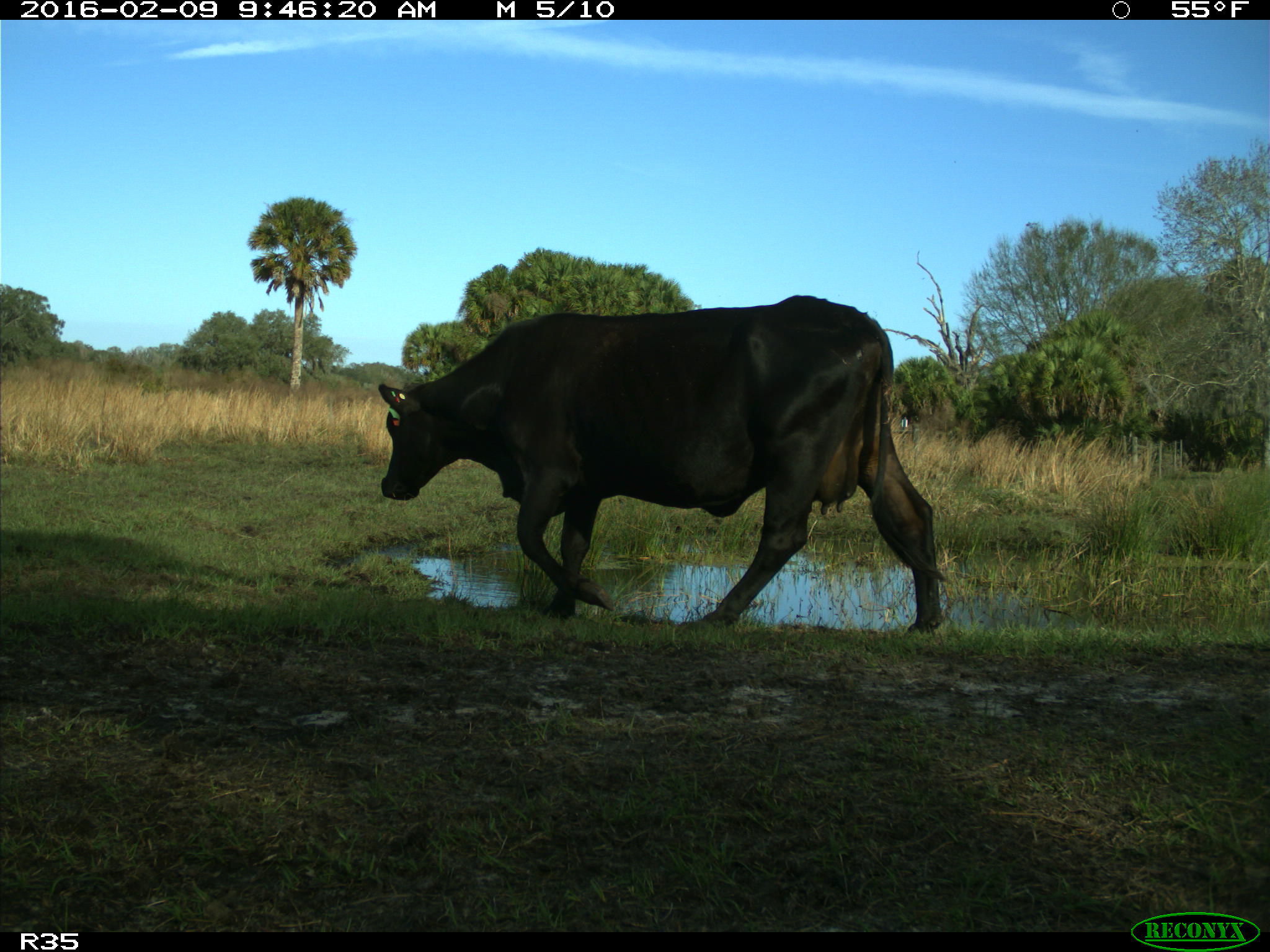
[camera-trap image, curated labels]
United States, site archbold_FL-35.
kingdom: Animalia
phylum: Chordata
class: Mammalia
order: Artiodactyla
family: Bovidae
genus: Bos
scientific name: Bos taurus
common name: domestic cow